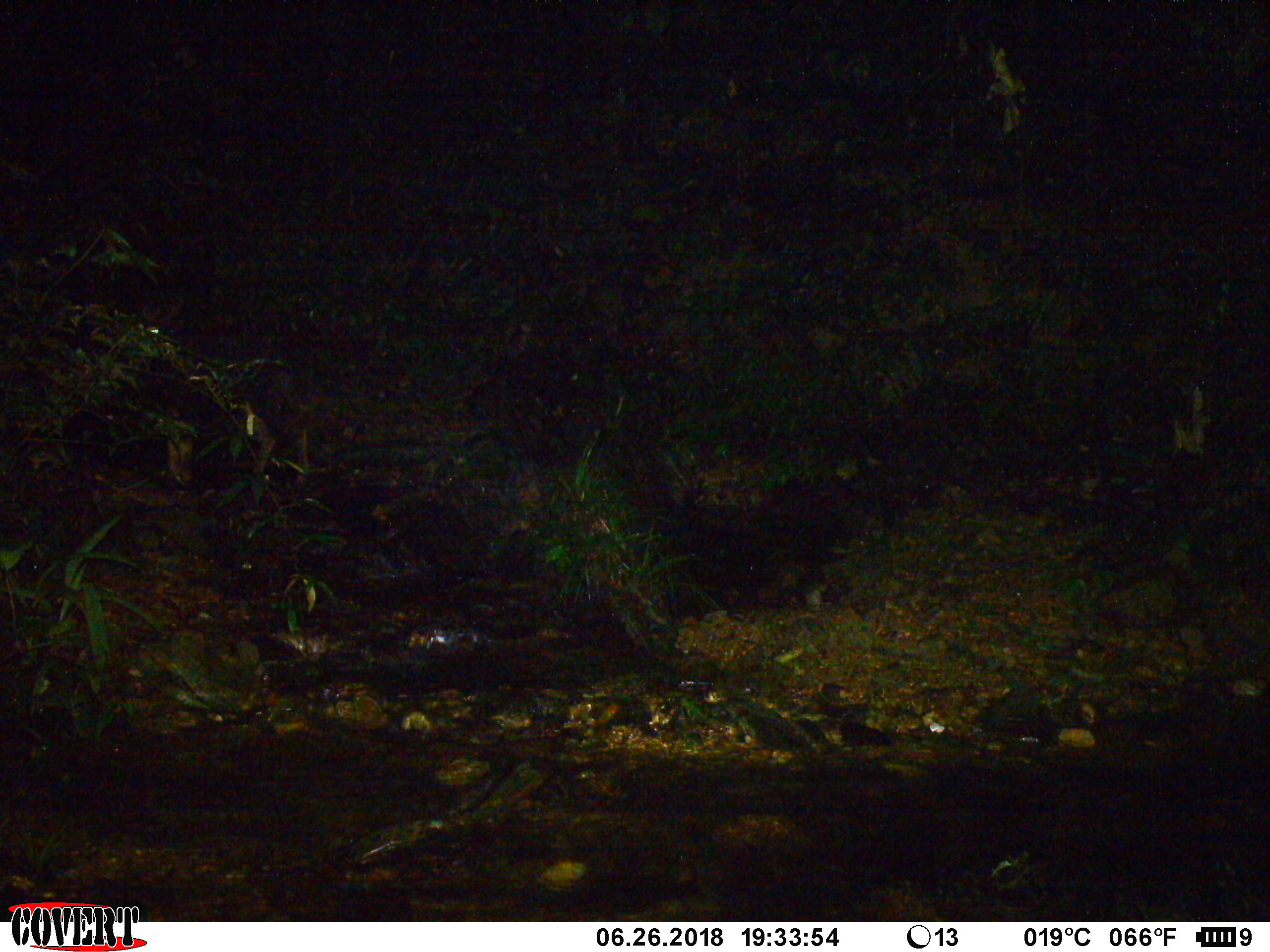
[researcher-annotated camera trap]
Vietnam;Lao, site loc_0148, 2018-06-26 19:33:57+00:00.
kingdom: Animalia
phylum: Chordata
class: Mammalia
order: Artiodactyla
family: Bovidae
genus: Capricornis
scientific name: Capricornis sumatraensis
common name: chinese serow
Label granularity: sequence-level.